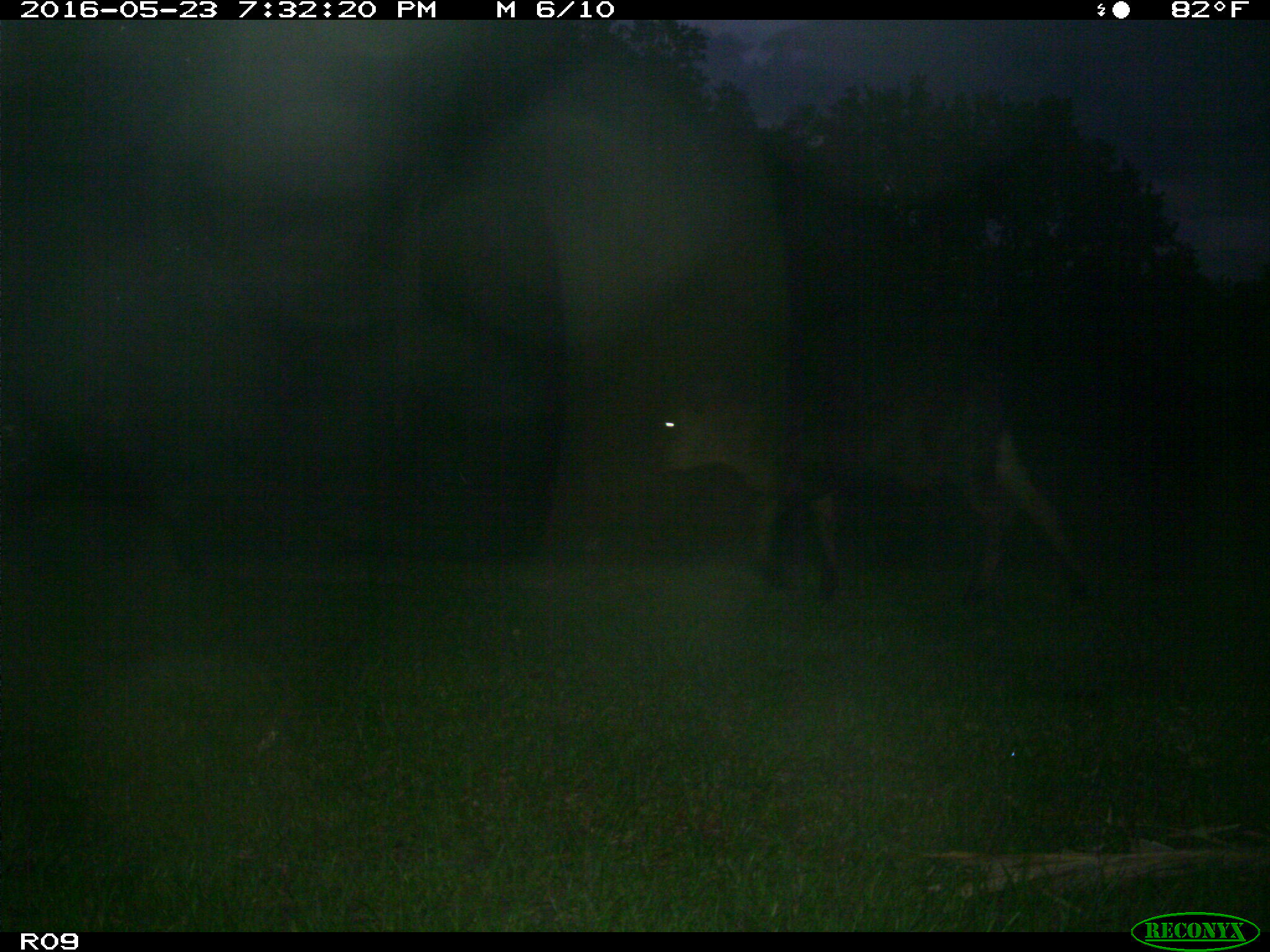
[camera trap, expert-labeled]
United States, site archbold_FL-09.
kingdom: Animalia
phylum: Chordata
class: Mammalia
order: Artiodactyla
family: Bovidae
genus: Bos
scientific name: Bos taurus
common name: domestic cow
Bos taurus (domestic cow).